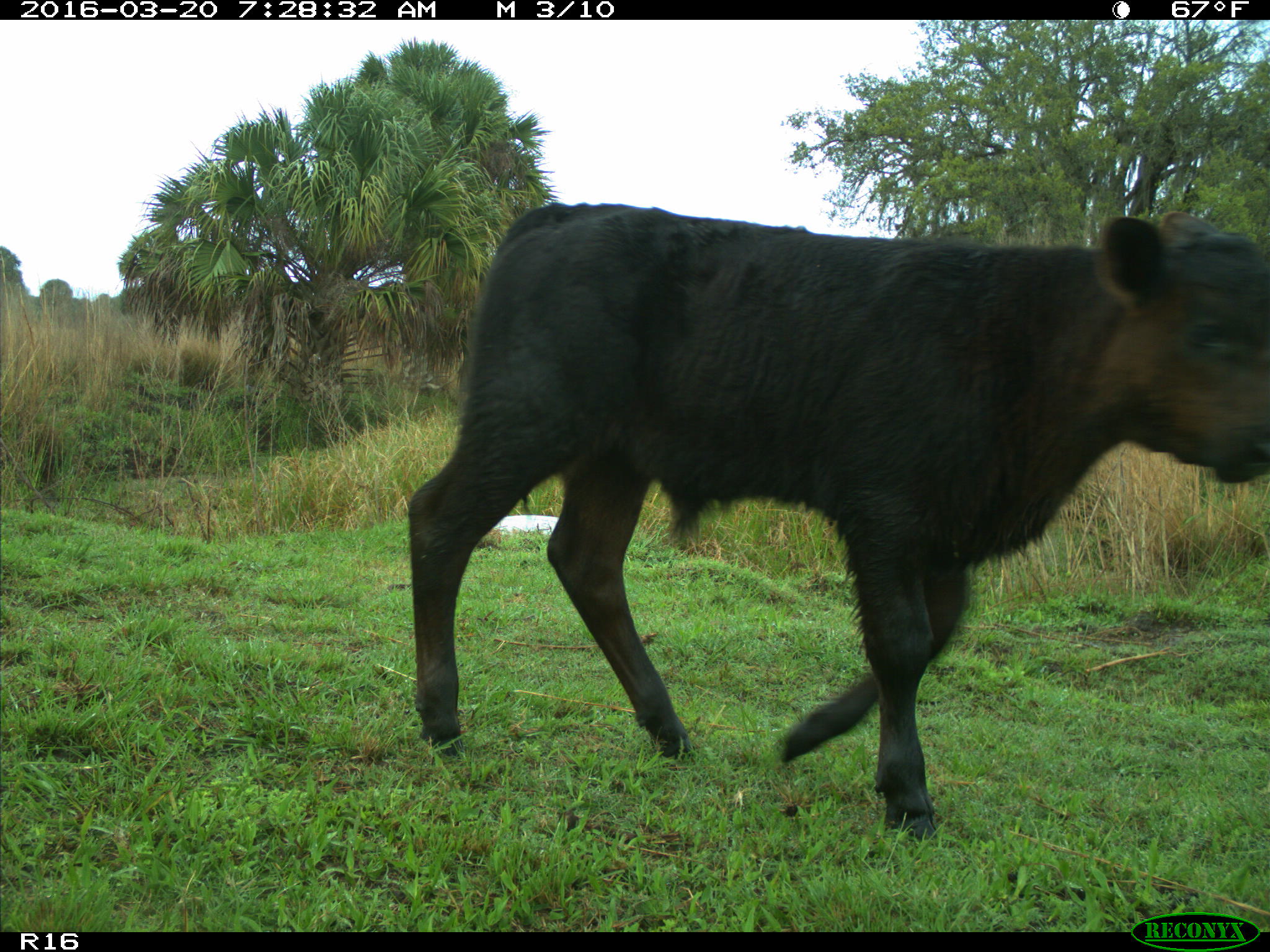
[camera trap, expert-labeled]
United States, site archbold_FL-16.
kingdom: Animalia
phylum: Chordata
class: Mammalia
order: Artiodactyla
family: Bovidae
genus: Bos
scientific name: Bos taurus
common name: domestic cow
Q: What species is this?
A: Bos taurus (domestic cow).